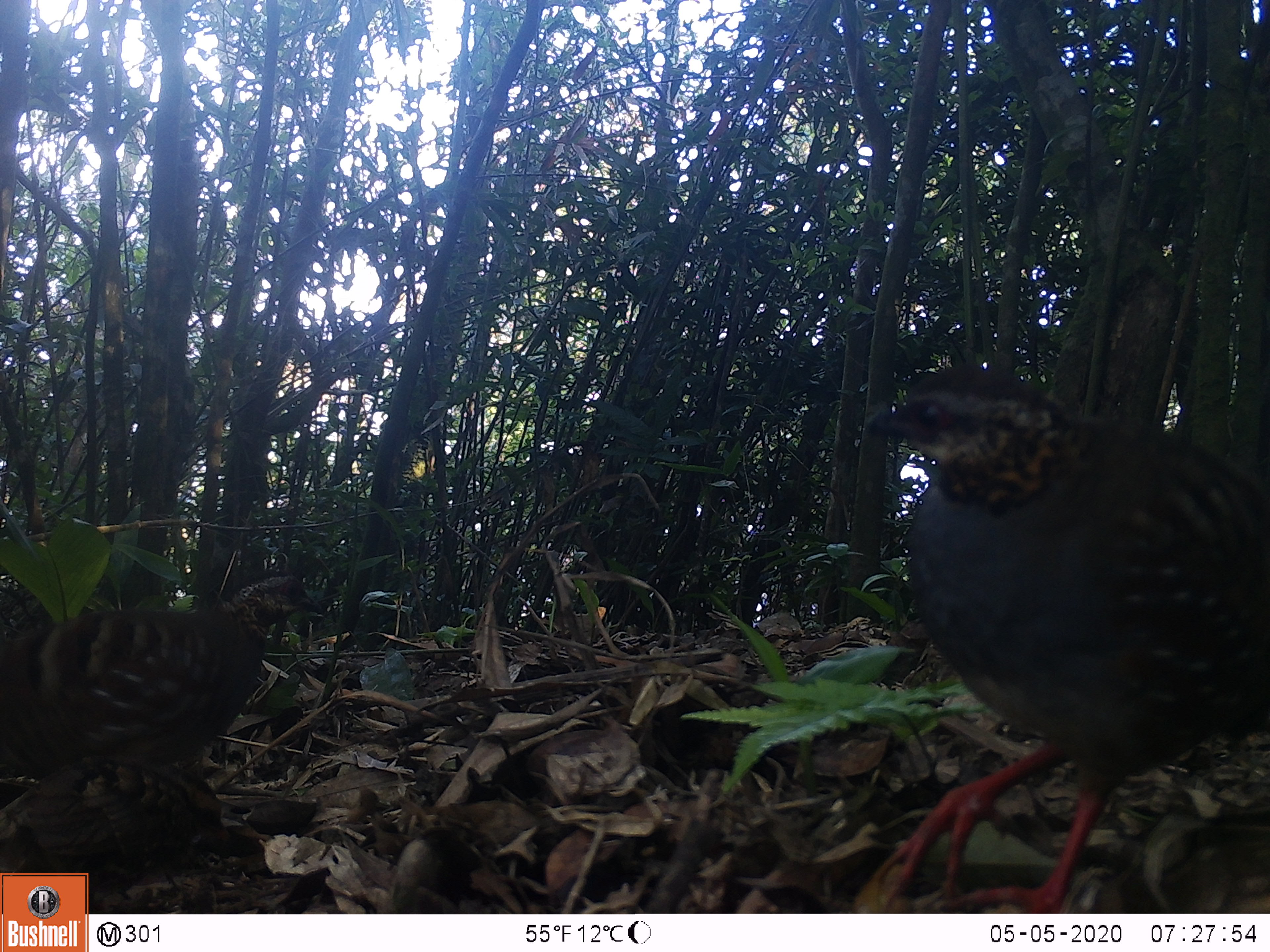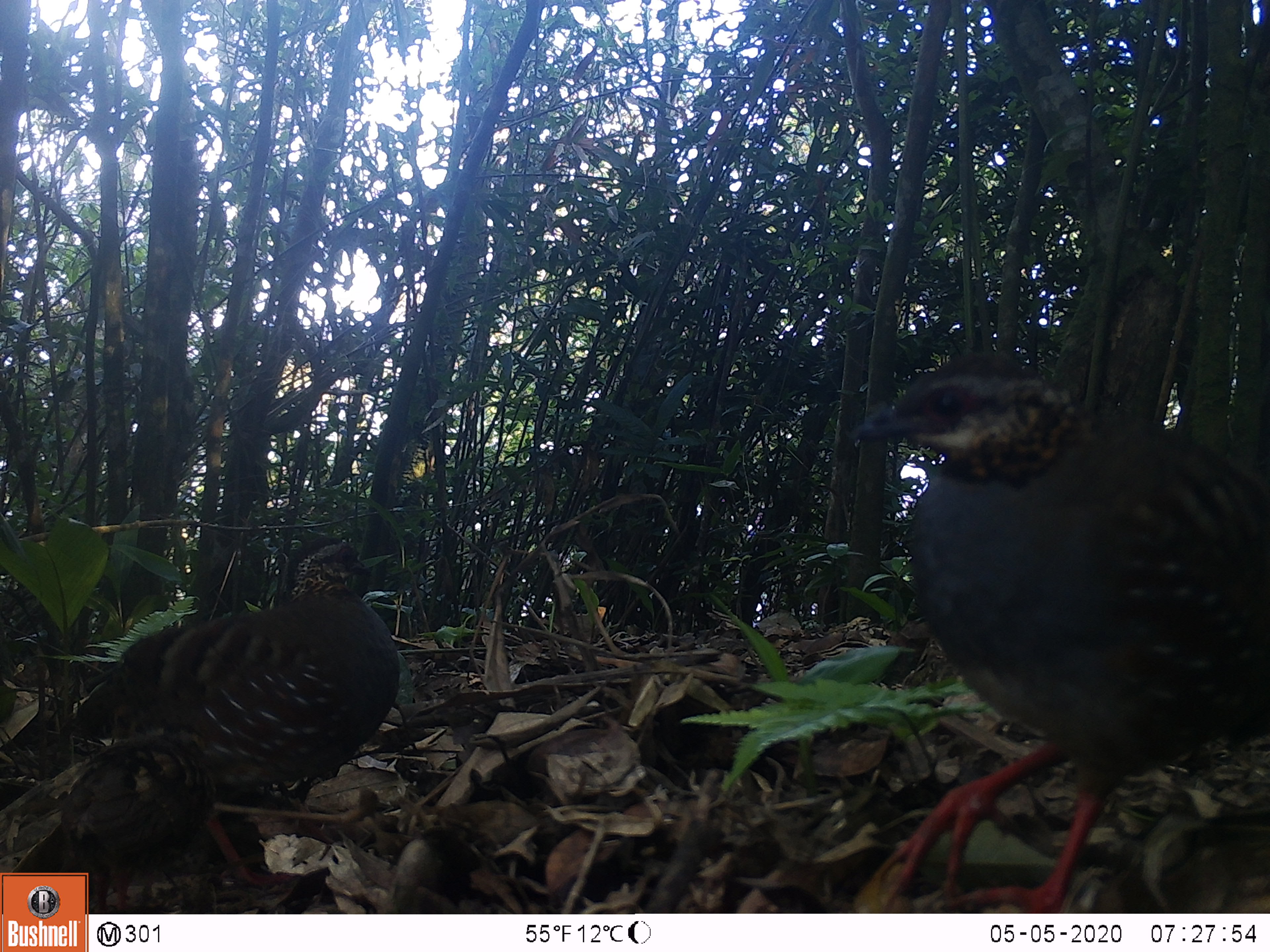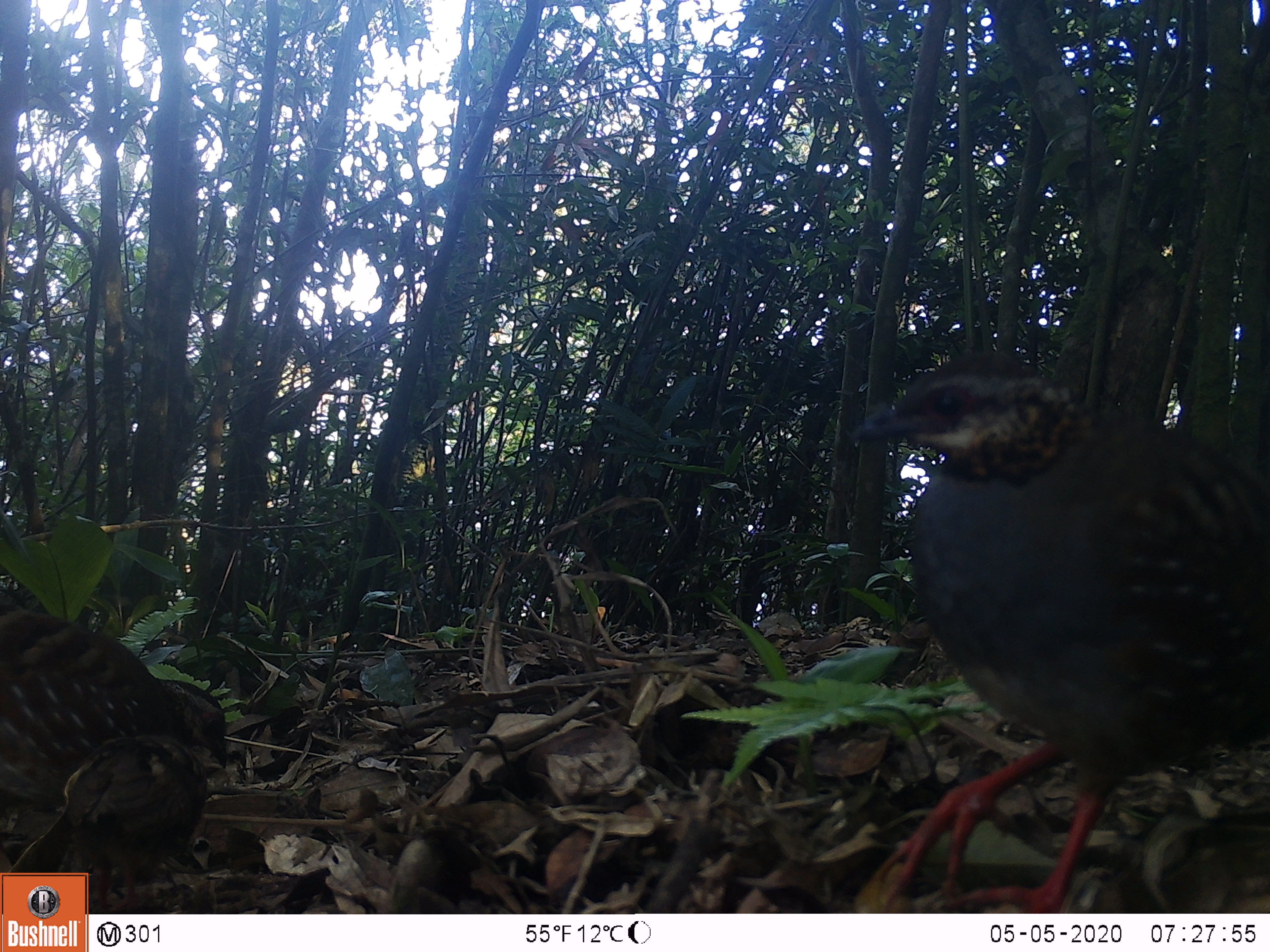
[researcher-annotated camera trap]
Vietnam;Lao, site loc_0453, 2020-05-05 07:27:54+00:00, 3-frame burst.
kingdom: Animalia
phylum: Chordata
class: Aves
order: Galliformes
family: Phasianidae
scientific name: Phasianidae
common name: partridge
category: unidentified partridge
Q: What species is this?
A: Unidentified partridge (partridge) (Phasianidae).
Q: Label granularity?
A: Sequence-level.